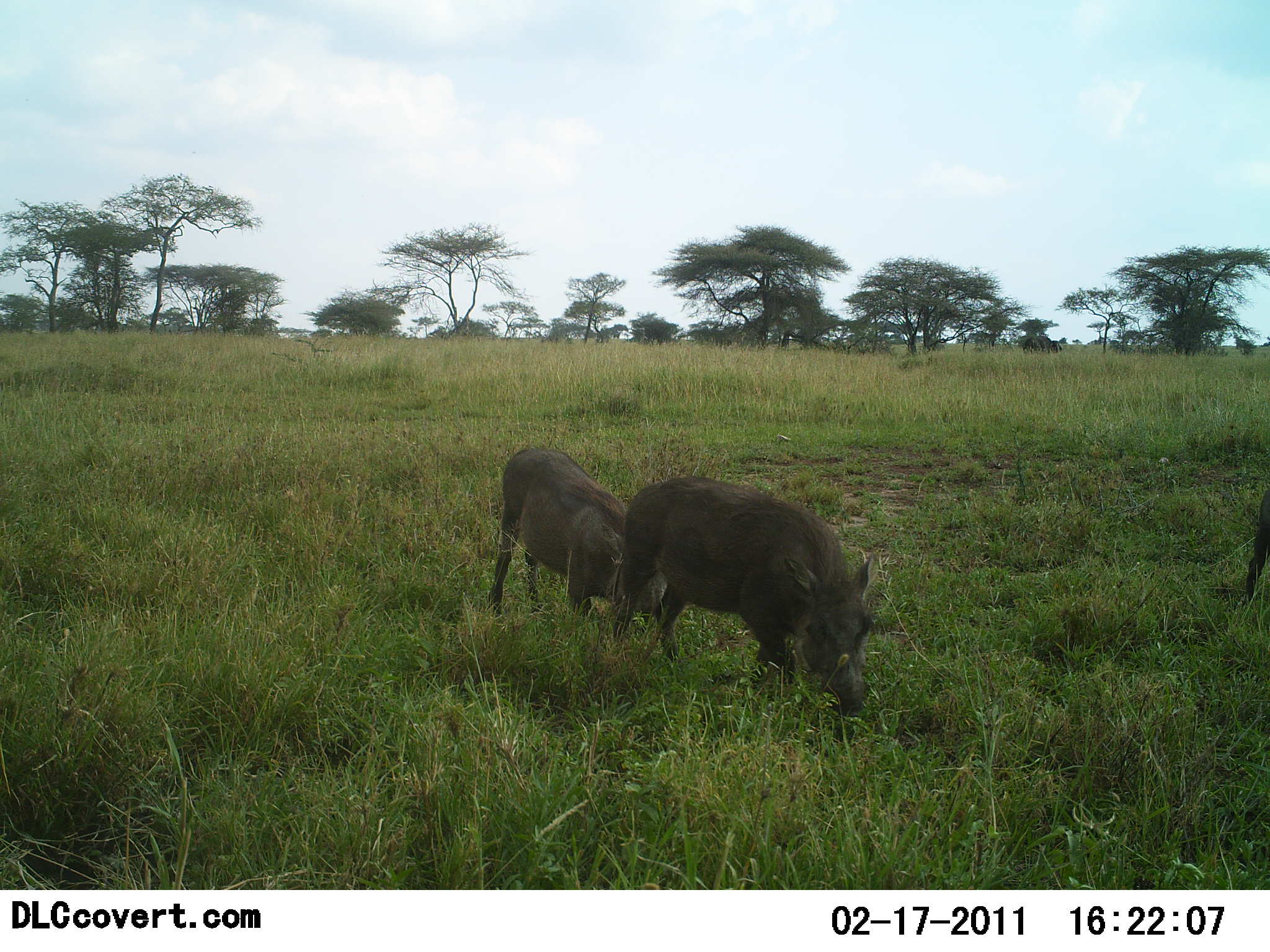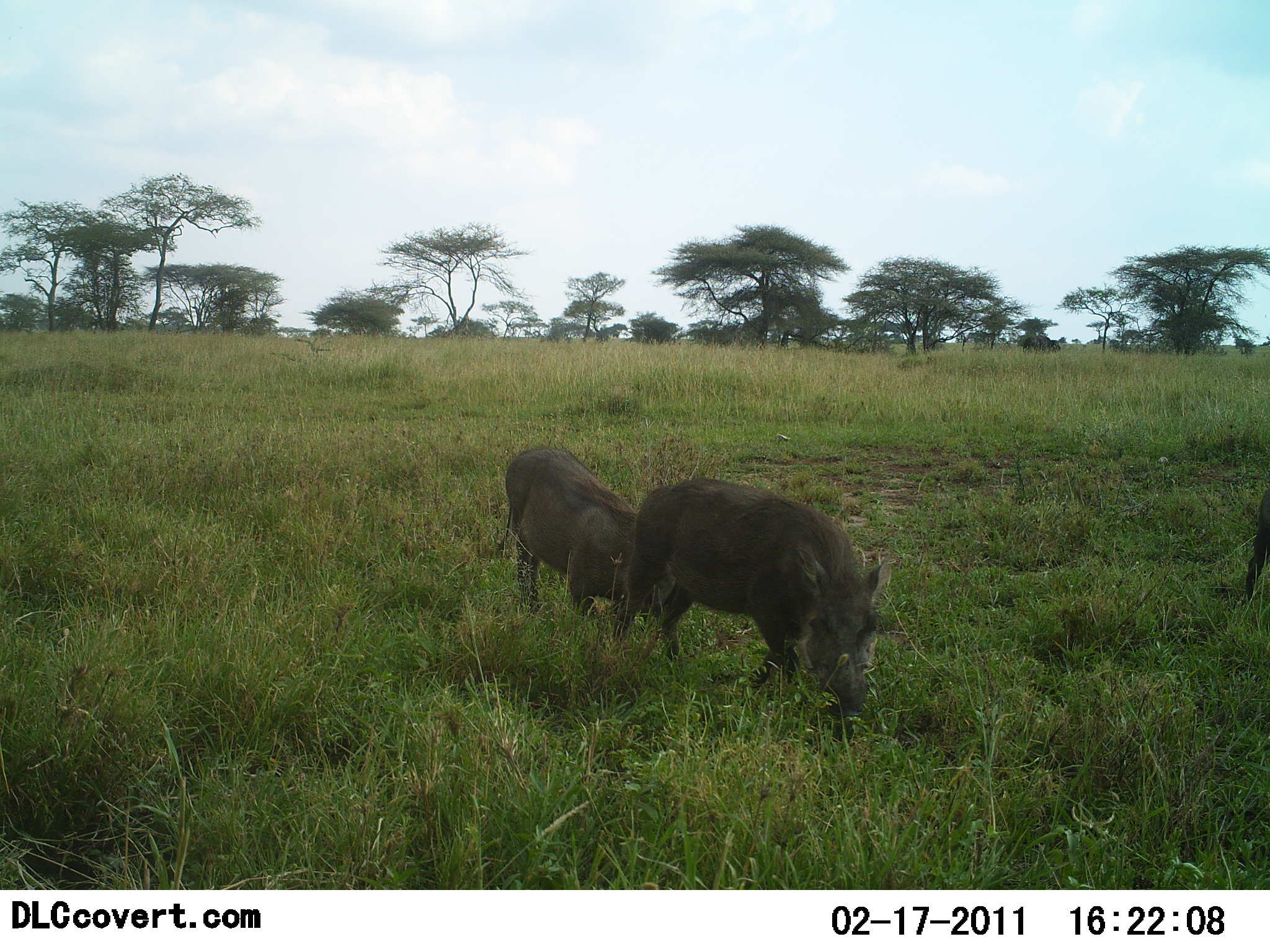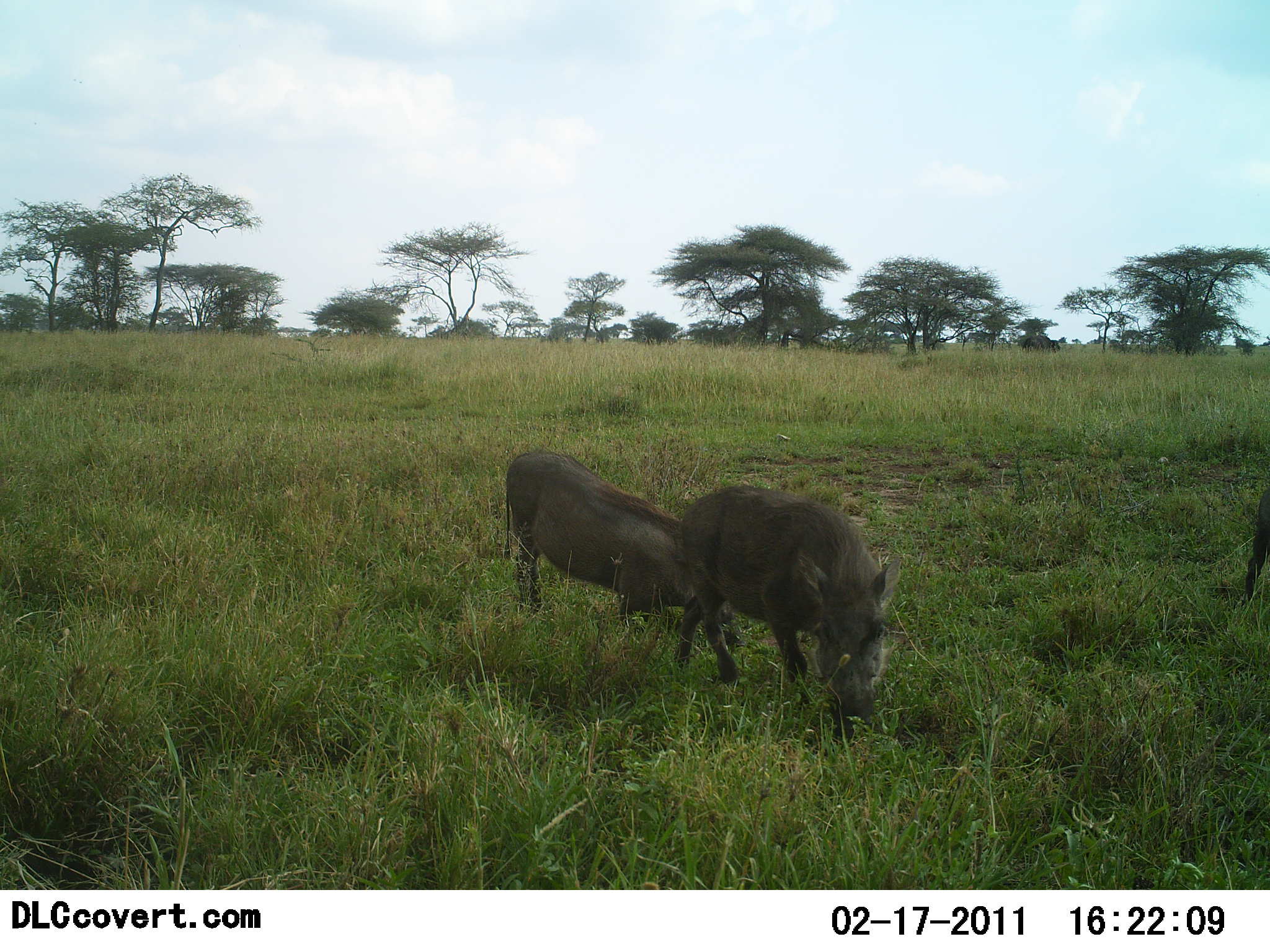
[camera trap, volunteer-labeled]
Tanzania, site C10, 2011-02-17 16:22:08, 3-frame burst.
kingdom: Animalia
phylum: Chordata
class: Mammalia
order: Artiodactyla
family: Suidae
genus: Phacochoerus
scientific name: Phacochoerus africanus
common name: warthog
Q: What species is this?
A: Warthog (Phacochoerus africanus).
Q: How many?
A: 2.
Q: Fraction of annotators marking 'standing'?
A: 64%.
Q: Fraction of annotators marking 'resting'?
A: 0%.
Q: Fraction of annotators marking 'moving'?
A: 29%.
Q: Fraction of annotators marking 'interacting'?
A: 21%.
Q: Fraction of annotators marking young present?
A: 7%.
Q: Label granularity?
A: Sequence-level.